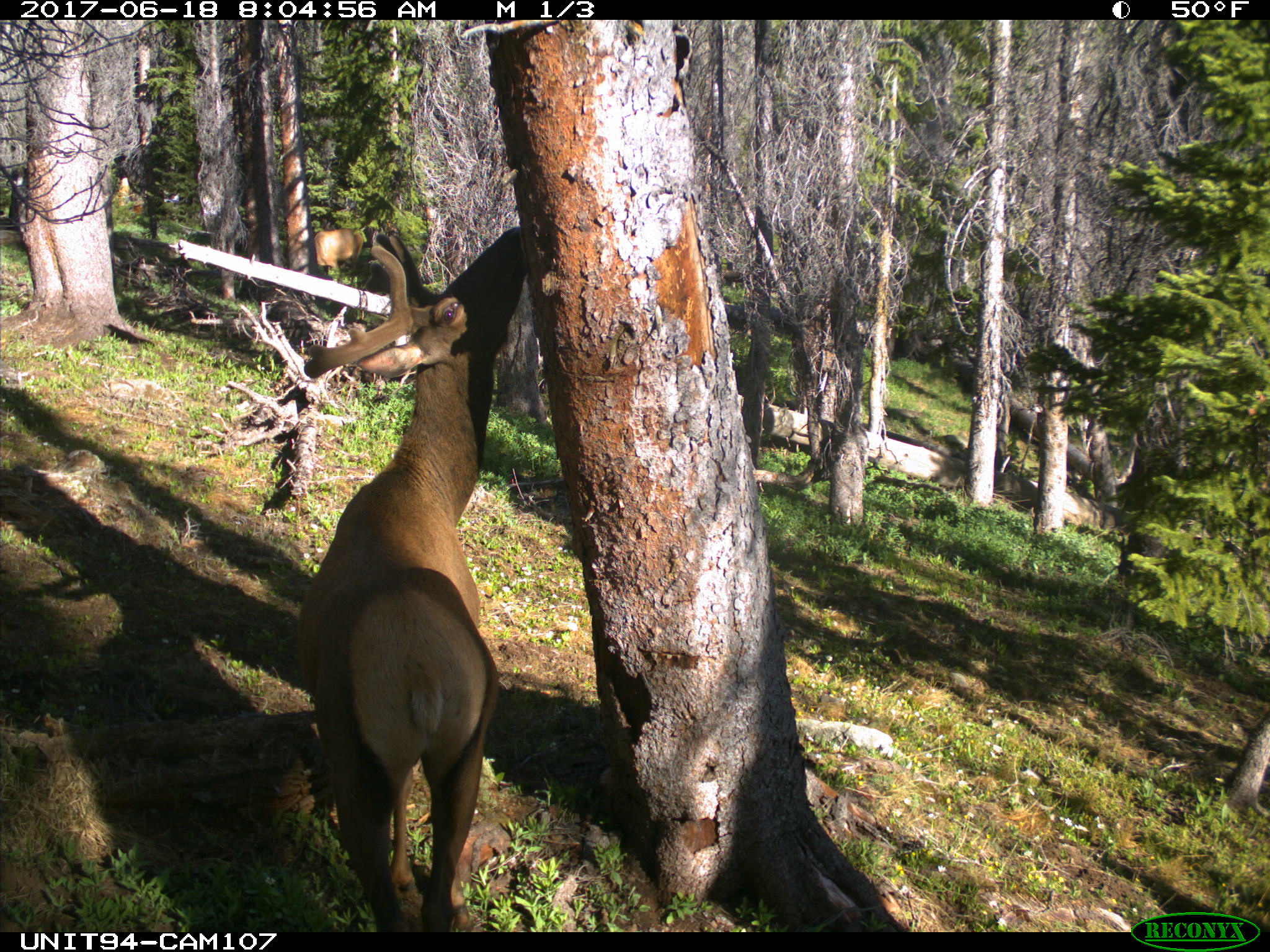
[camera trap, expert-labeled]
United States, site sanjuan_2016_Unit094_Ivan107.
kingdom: Animalia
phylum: Chordata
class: Mammalia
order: Artiodactyla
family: Cervidae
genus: Cervus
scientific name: Cervus elaphus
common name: red deer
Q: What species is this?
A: Cervus elaphus (red deer).